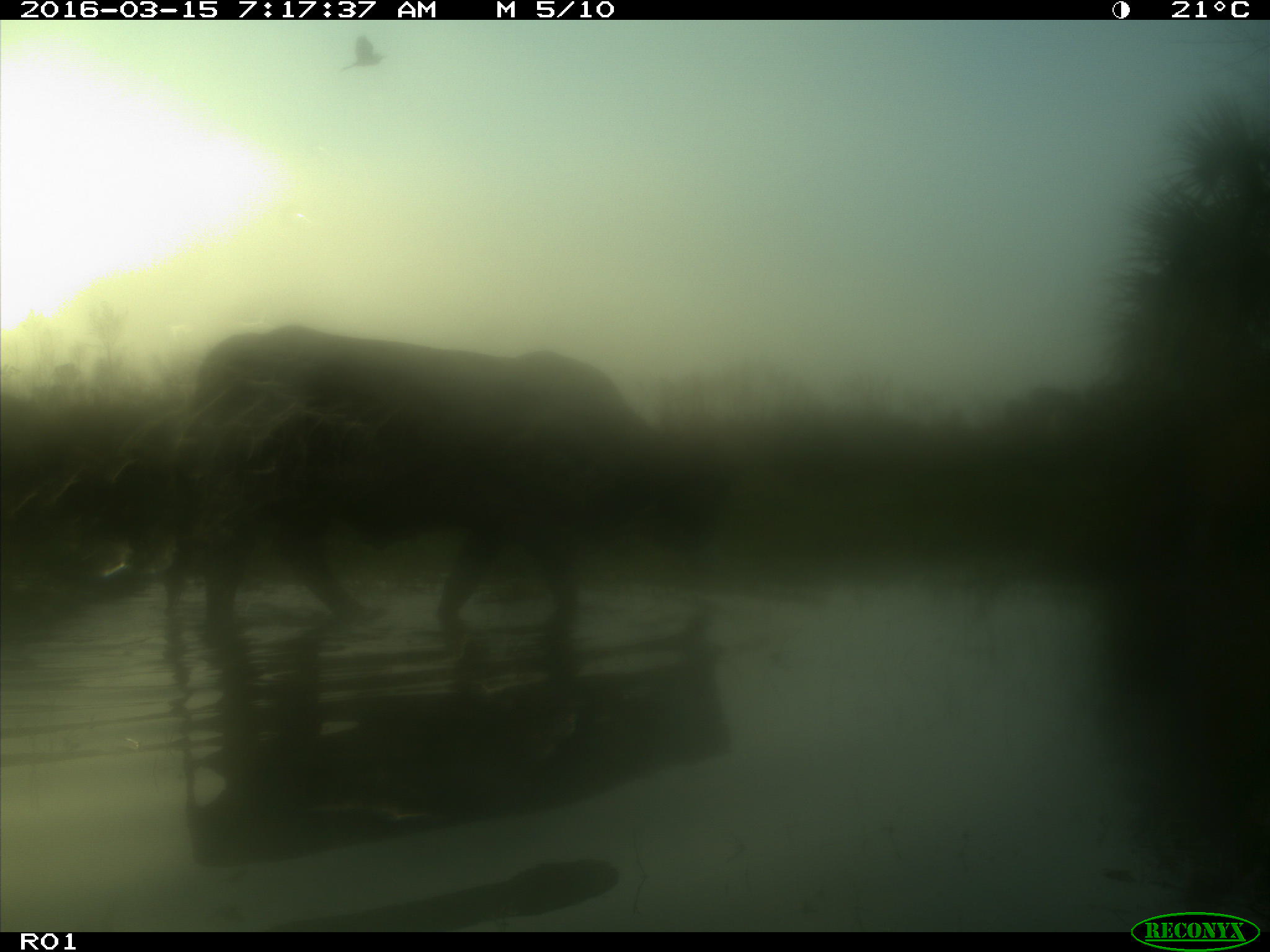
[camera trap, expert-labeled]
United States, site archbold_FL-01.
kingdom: Animalia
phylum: Chordata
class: Mammalia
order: Artiodactyla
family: Bovidae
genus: Bos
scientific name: Bos taurus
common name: domestic cow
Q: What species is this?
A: Bos taurus (domestic cow).